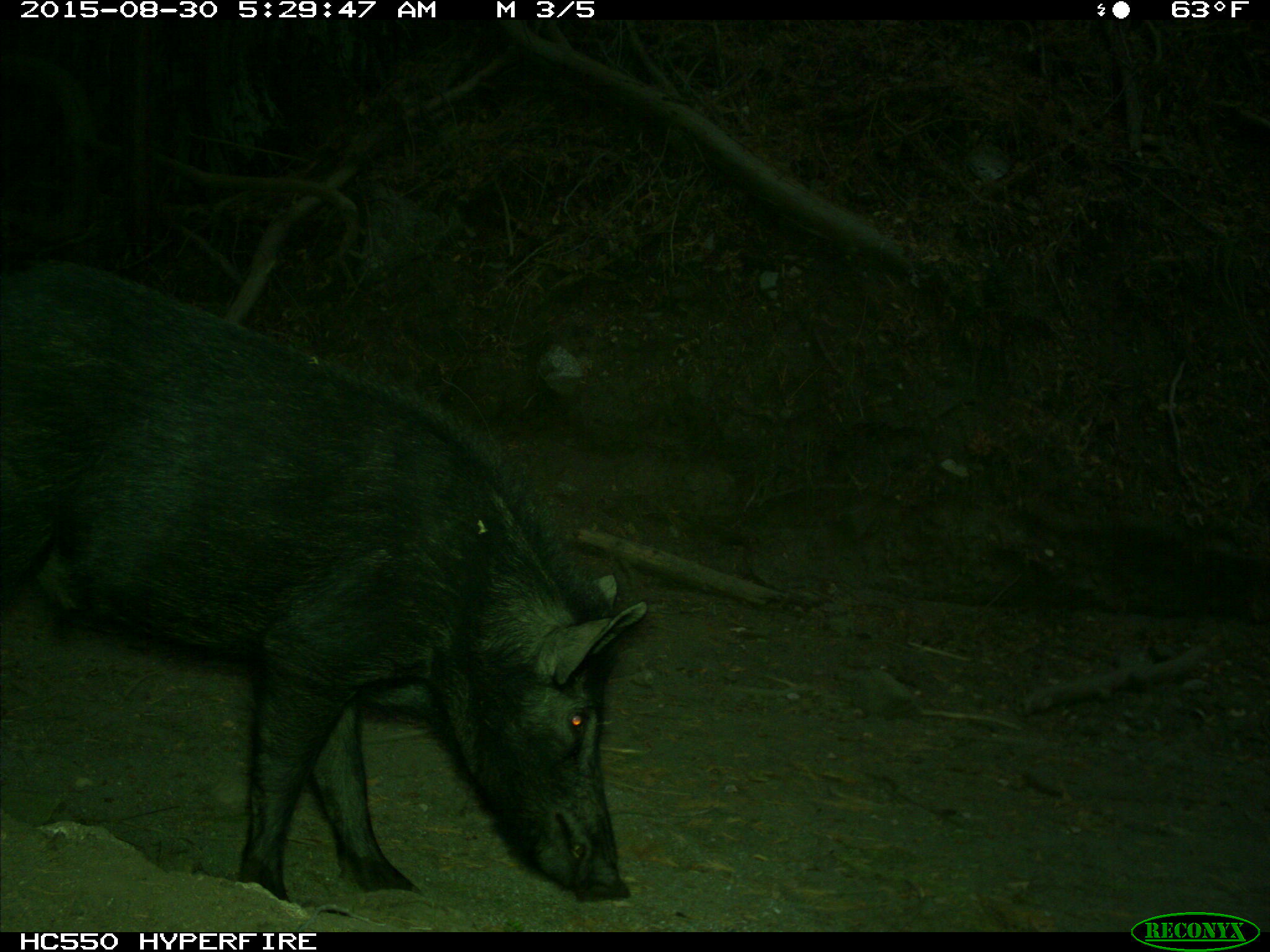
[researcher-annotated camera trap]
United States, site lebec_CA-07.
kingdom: Animalia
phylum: Chordata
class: Mammalia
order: Artiodactyla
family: Suidae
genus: Sus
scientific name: Sus scrofa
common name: wild boar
Sus scrofa (wild boar).